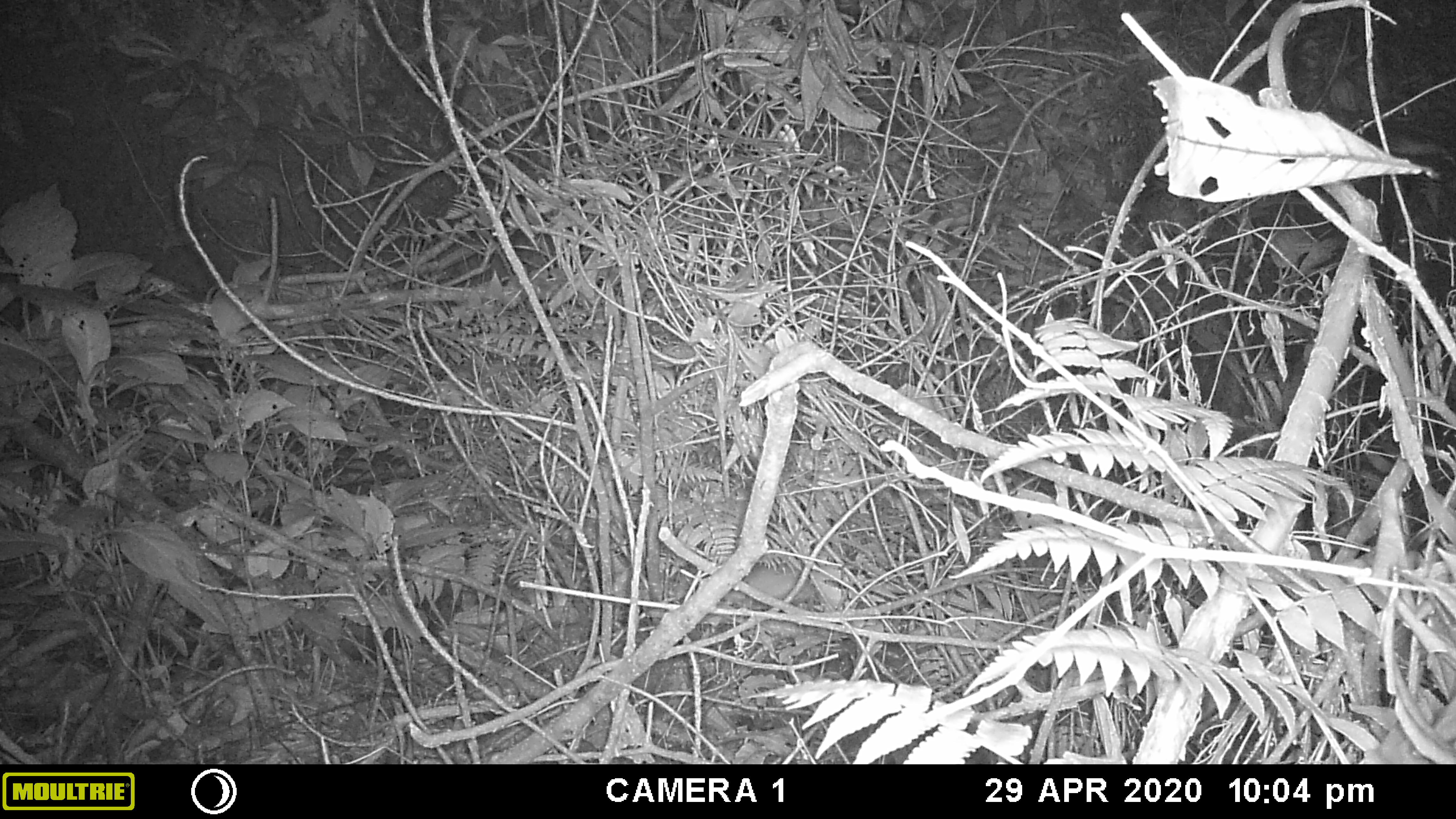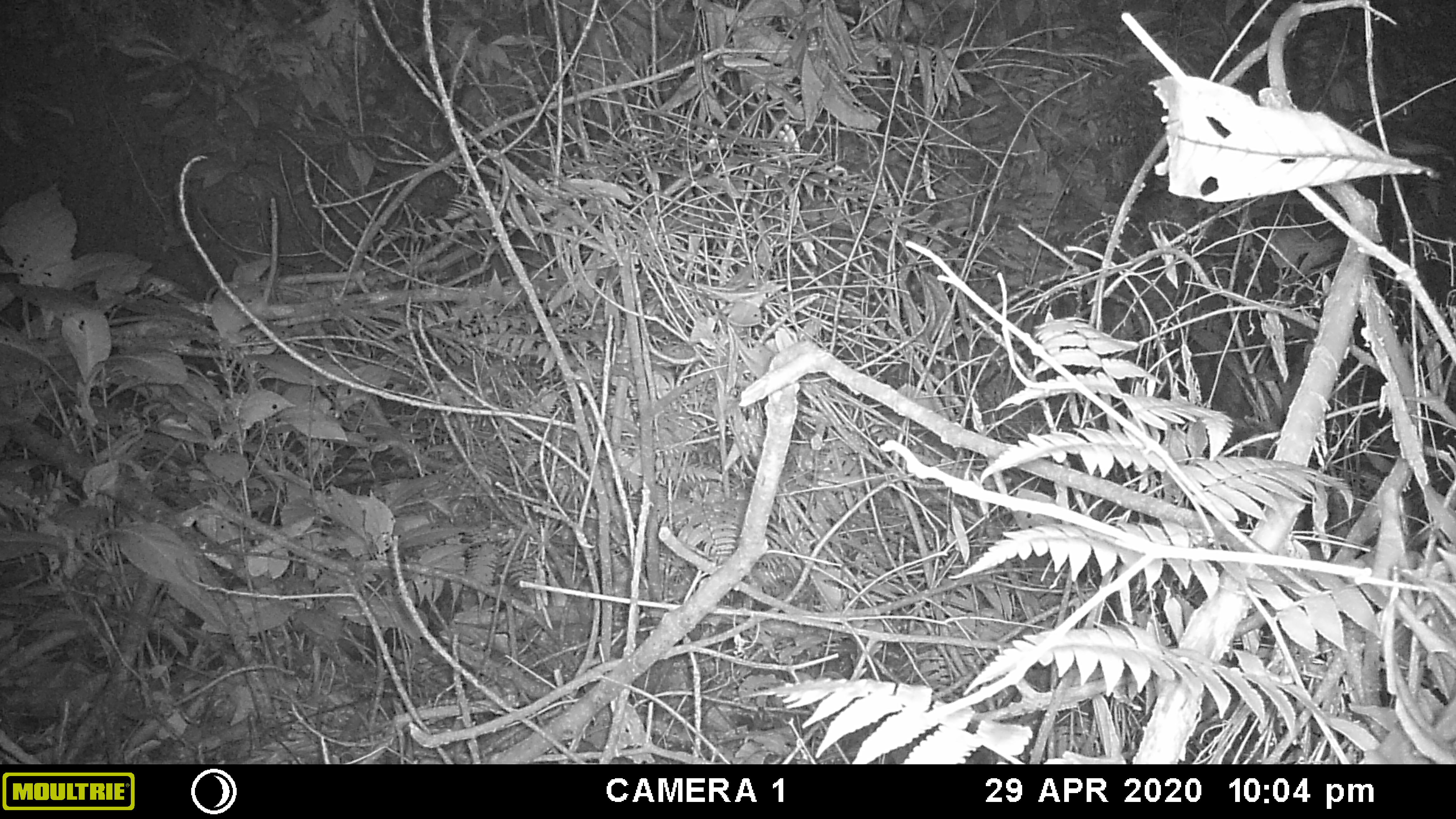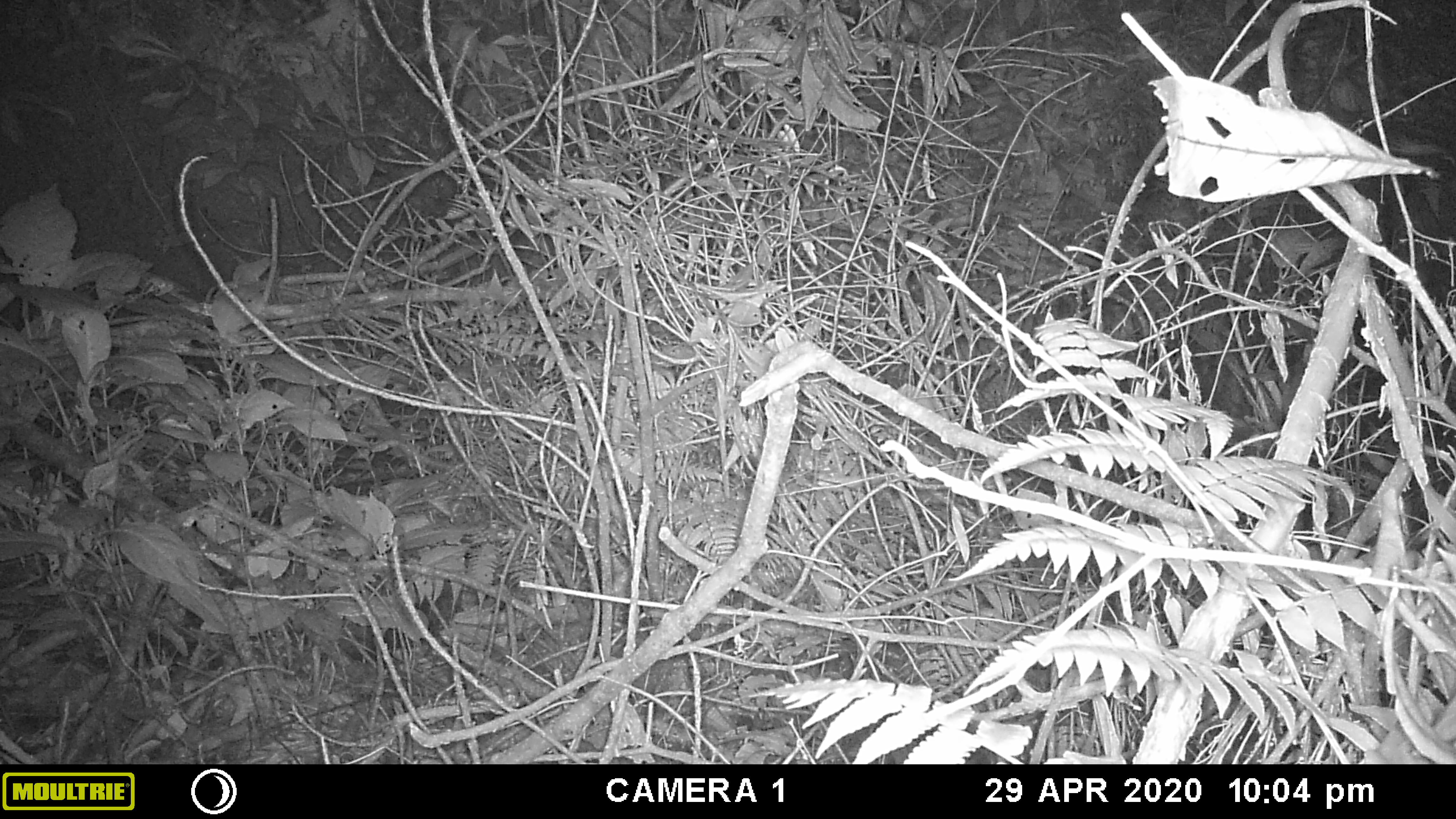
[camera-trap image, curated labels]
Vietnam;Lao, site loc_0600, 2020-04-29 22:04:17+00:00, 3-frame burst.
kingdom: Animalia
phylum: Chordata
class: Mammalia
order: Rodentia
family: Muridae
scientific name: Muridae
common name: old-world mice and rats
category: unidentified murid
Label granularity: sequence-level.